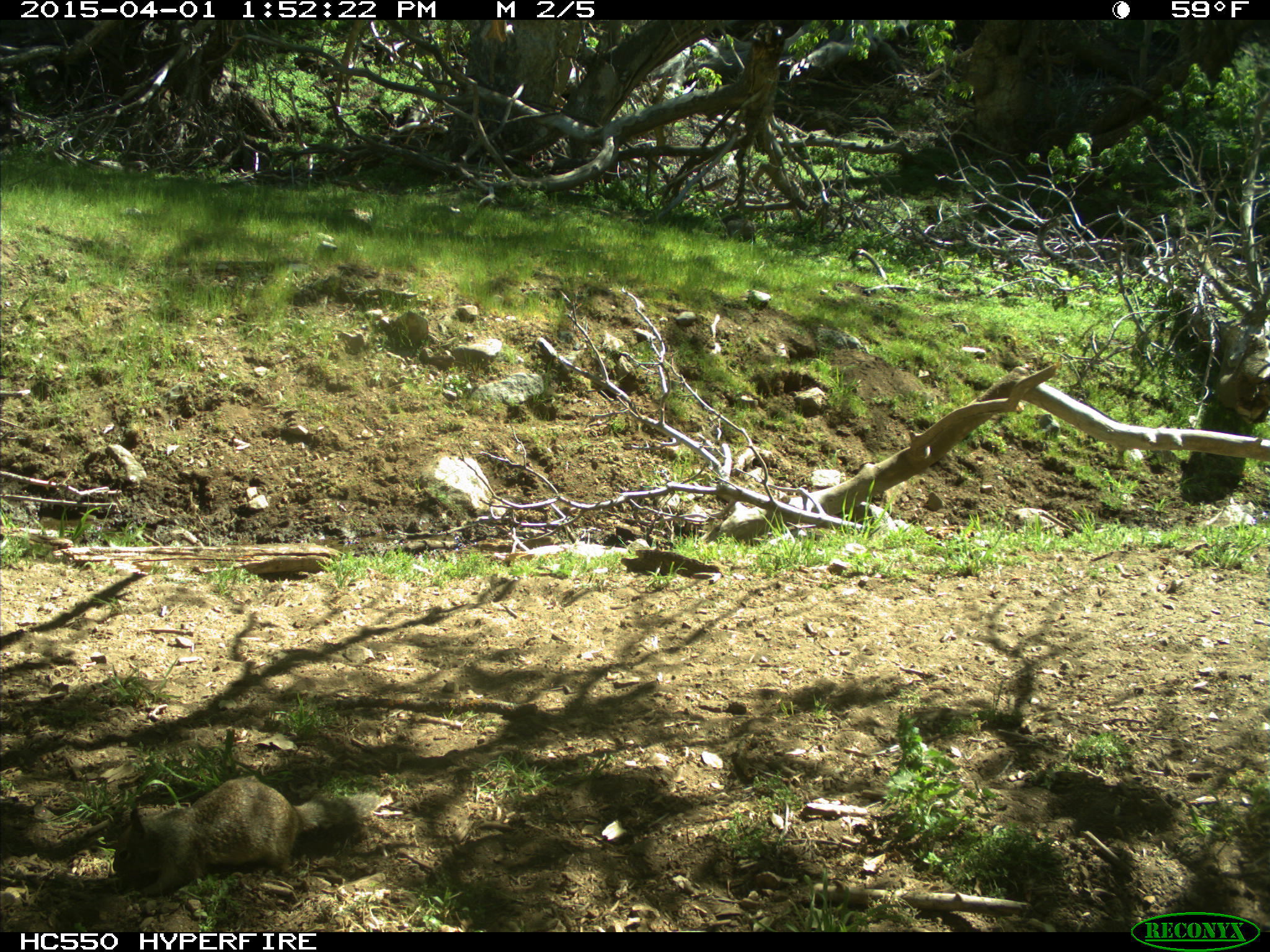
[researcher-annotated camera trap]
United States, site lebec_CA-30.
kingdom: Animalia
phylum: Chordata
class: Mammalia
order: Rodentia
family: Sciuridae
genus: Otospermophilus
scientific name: Otospermophilus beecheyi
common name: california ground squirrel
Otospermophilus beecheyi (california ground squirrel).